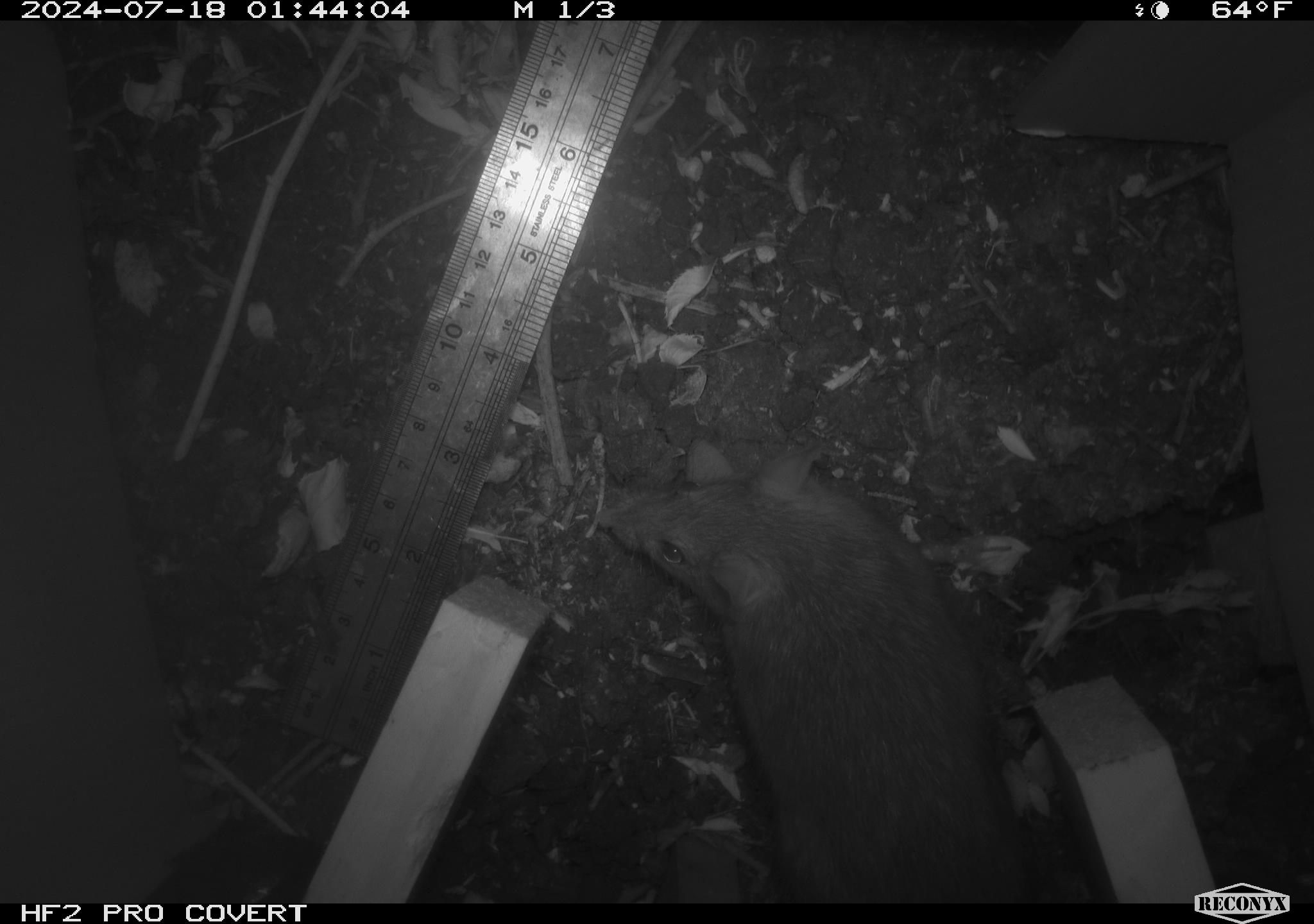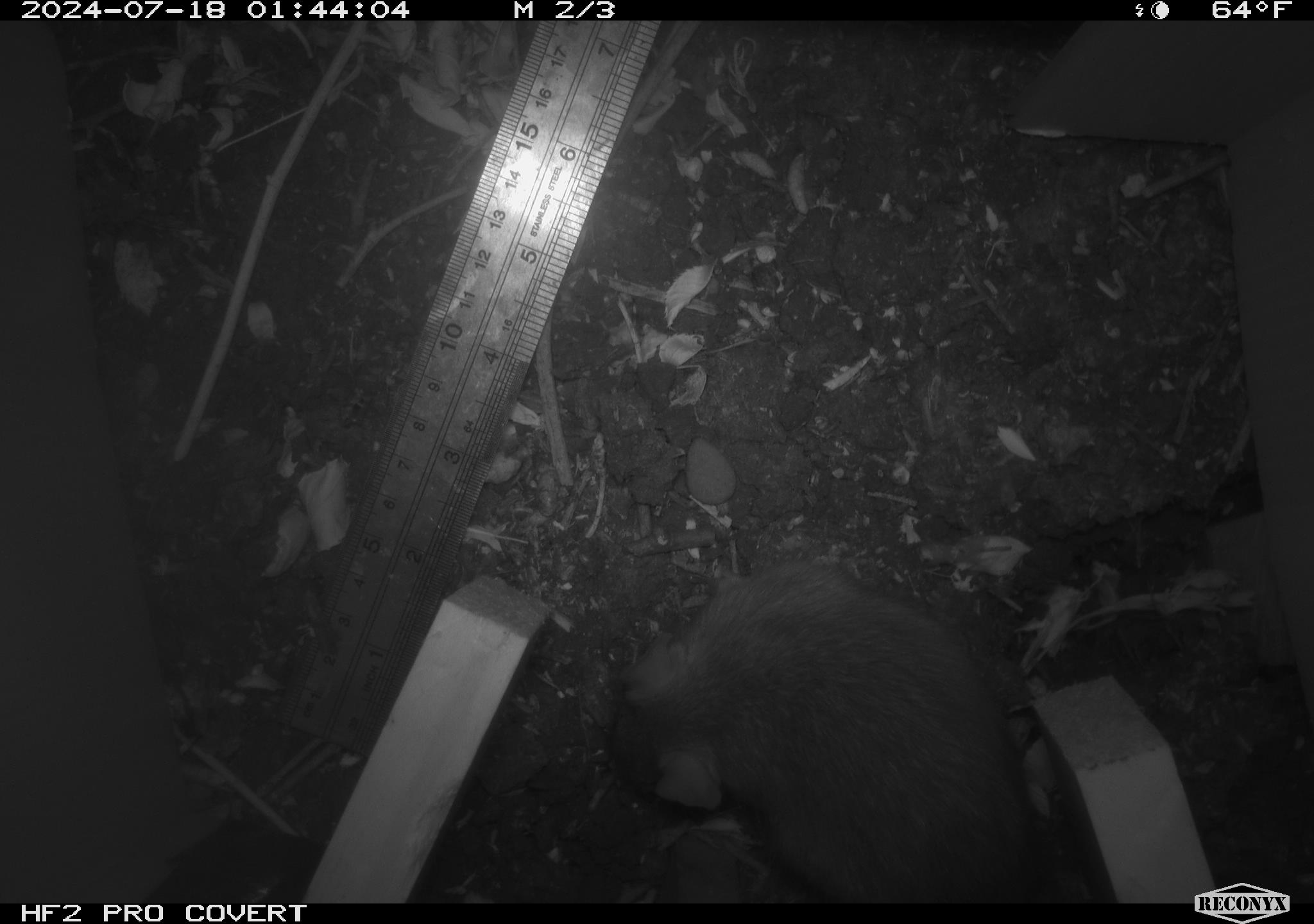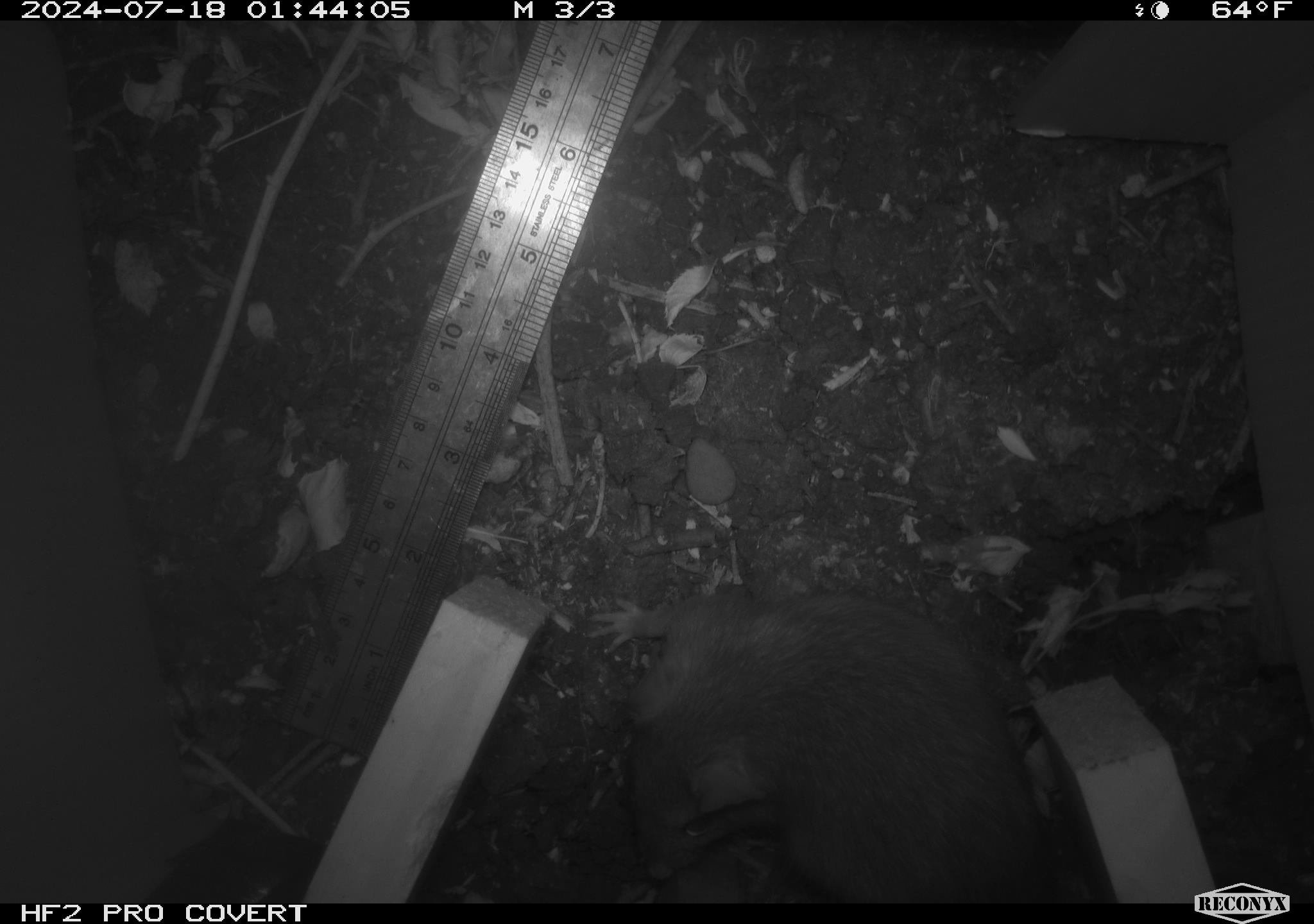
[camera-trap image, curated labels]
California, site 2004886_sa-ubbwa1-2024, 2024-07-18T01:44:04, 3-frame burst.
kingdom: Animalia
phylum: Chordata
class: Mammalia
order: Rodentia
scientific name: Rodentia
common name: woodrat or rat or mouse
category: woodrat or rat or mouse species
Woodrat or rat or mouse species (woodrat or rat or mouse) (Rodentia).